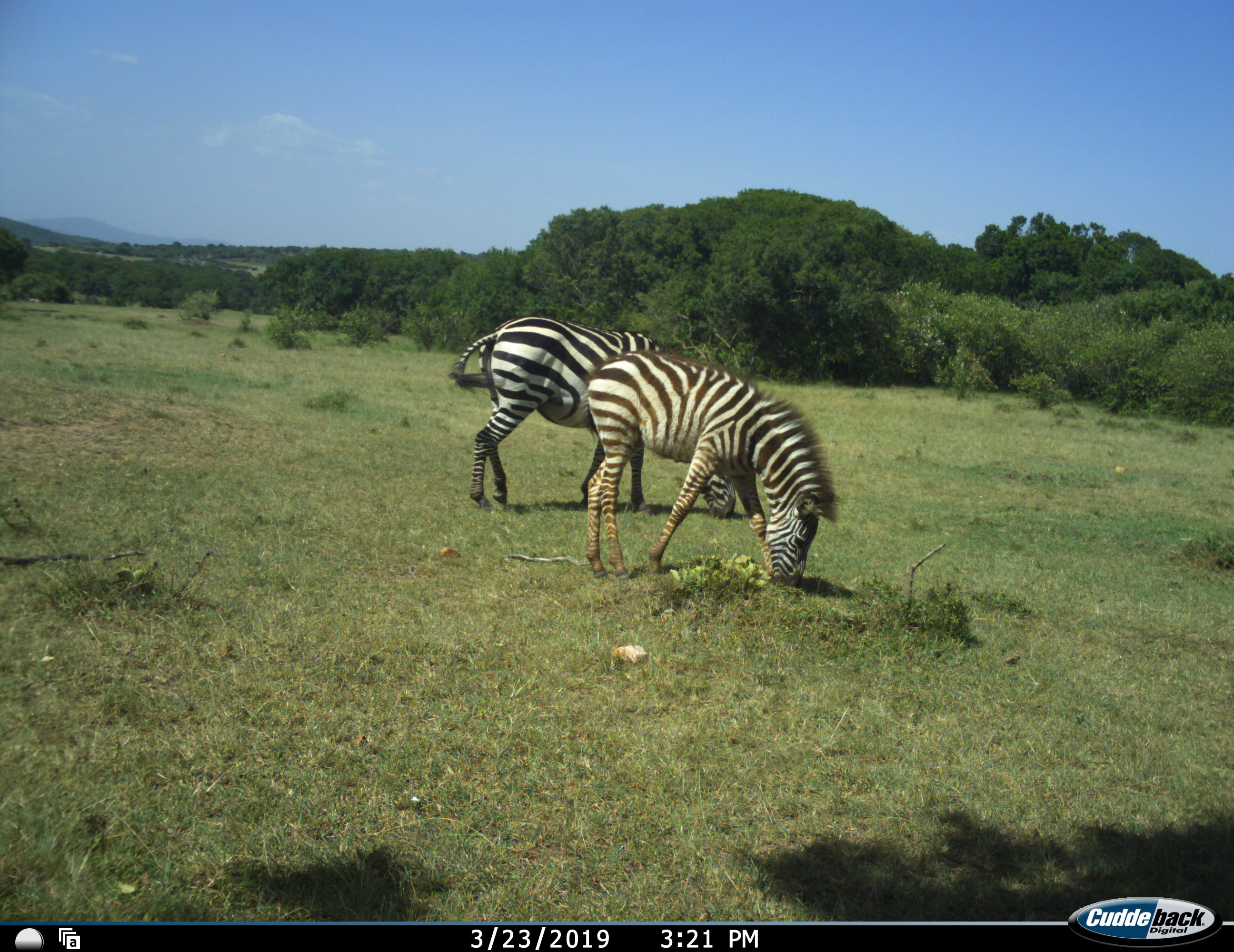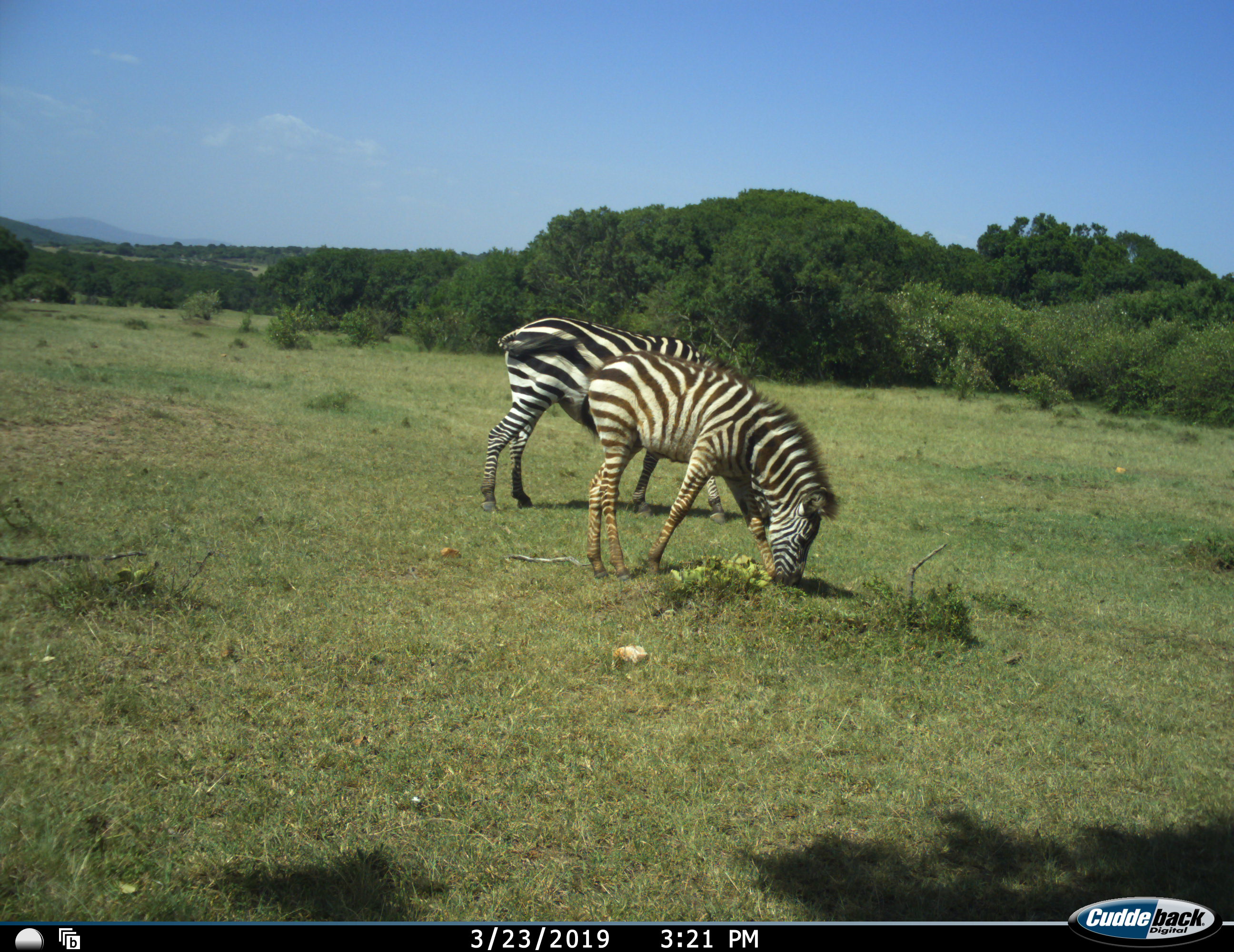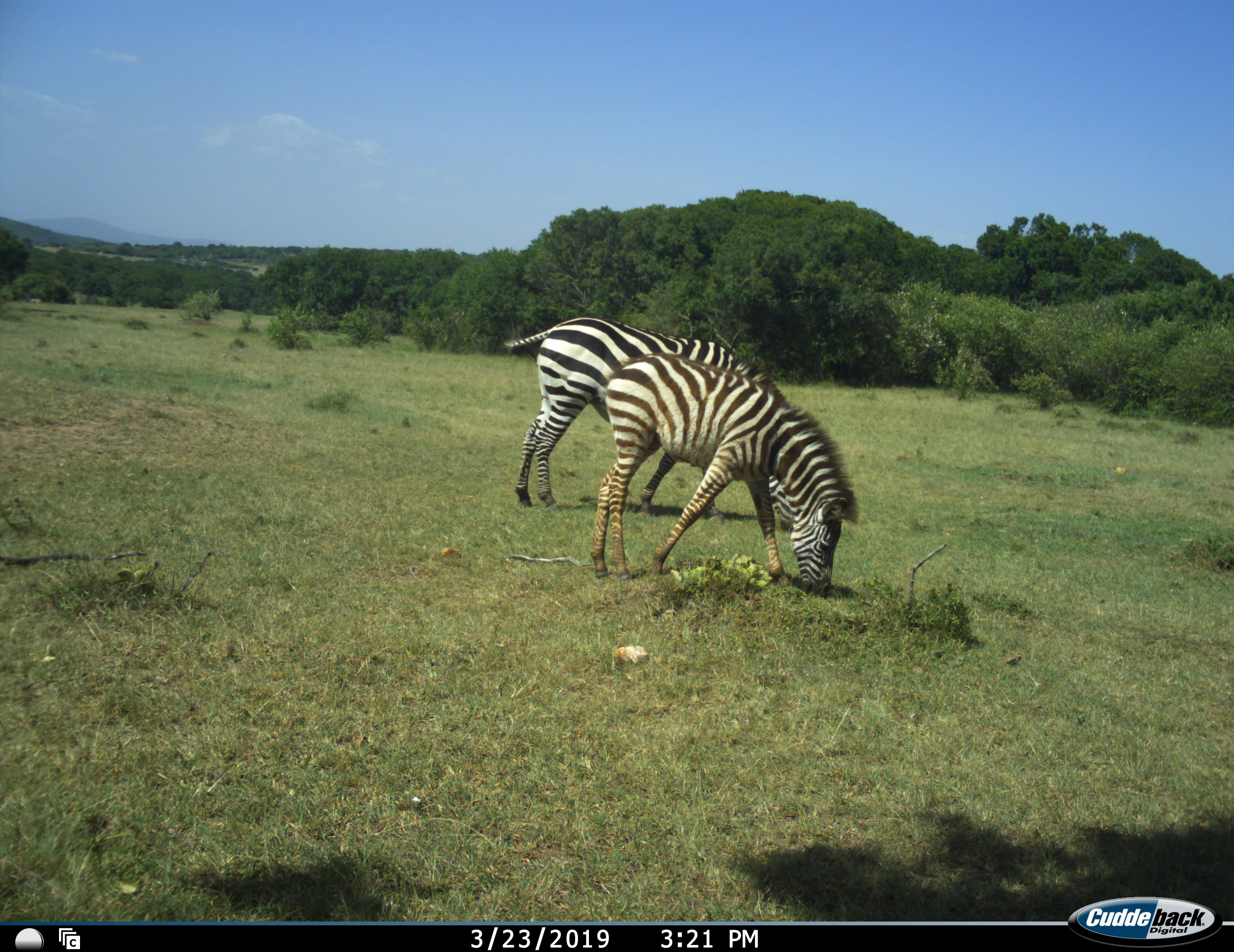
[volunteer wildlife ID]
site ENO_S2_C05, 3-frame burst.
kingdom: Animalia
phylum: Chordata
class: Mammalia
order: Perissodactyla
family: Equidae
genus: Equus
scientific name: Equus quagga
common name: plains zebra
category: zebraplains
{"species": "zebraplains (plains zebra) (Equus quagga)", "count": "2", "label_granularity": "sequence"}